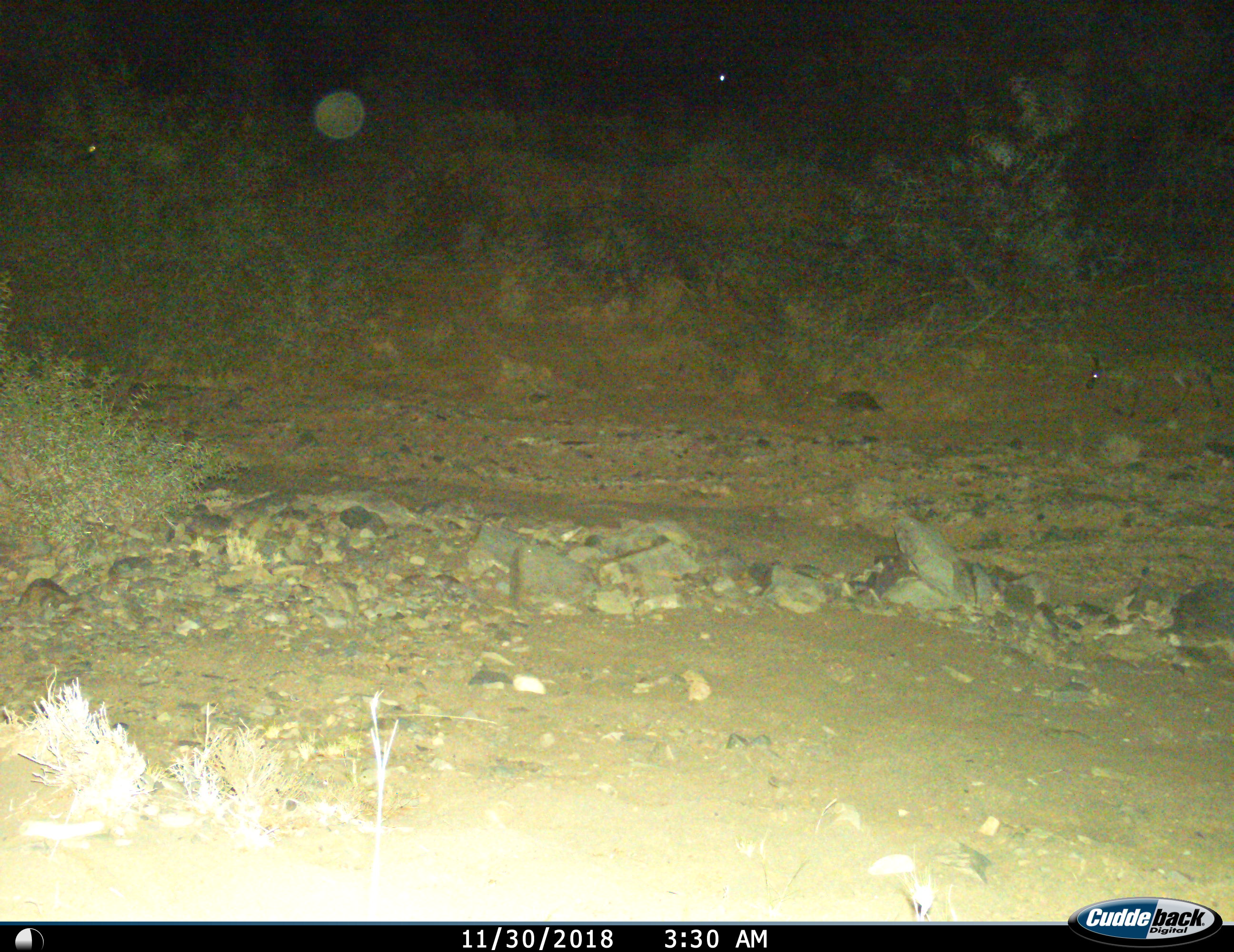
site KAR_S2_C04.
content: unidentified animal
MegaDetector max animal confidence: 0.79